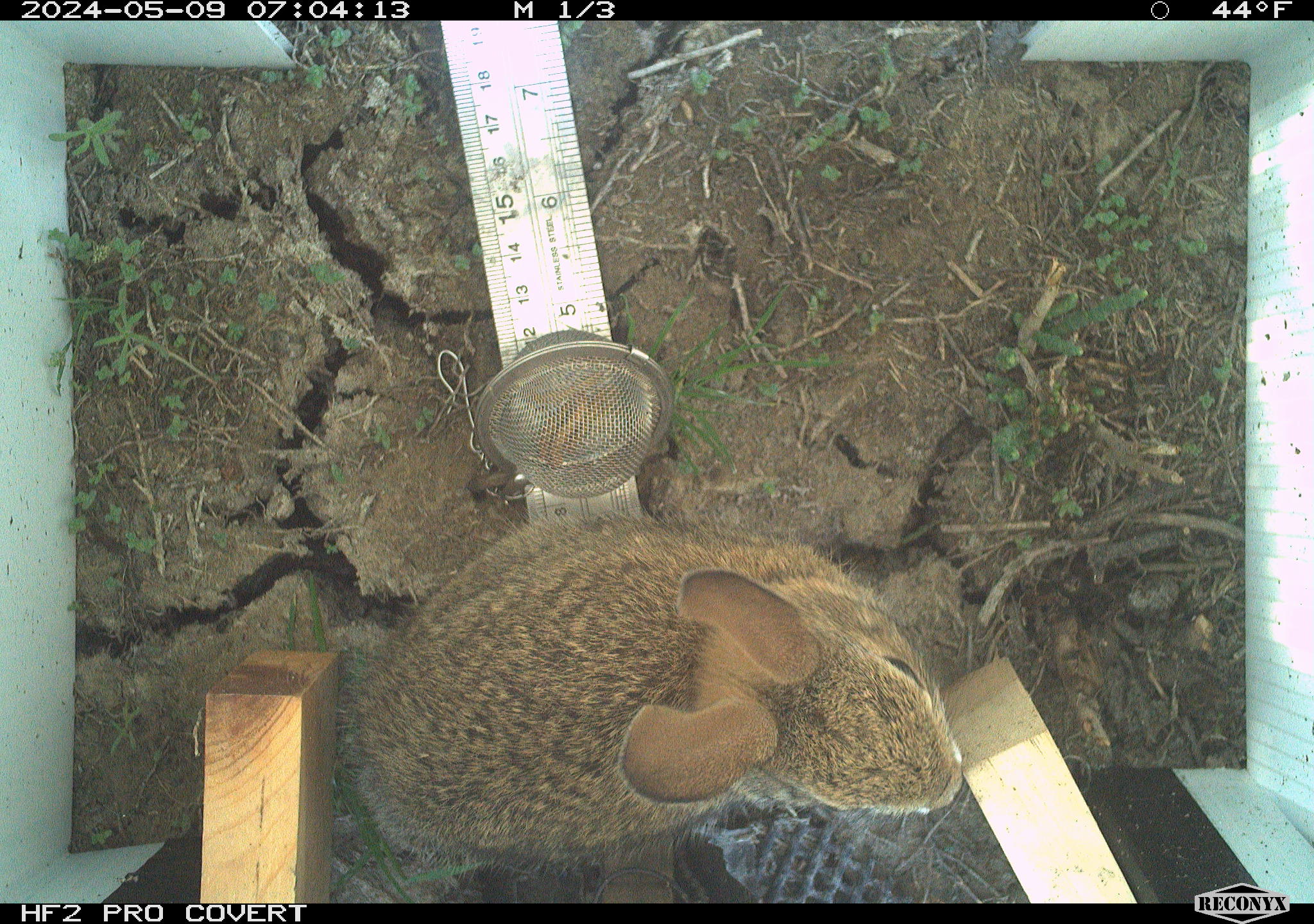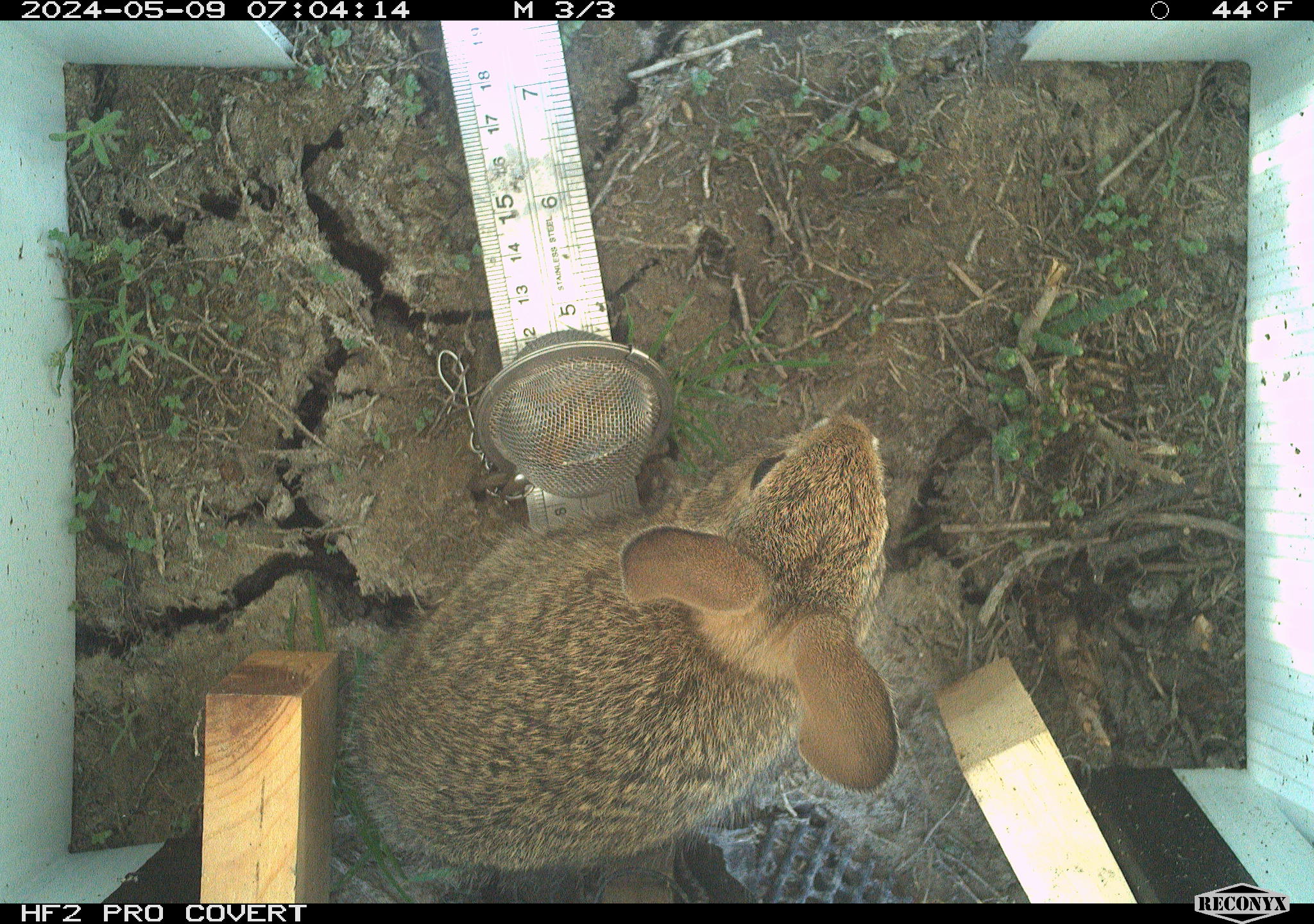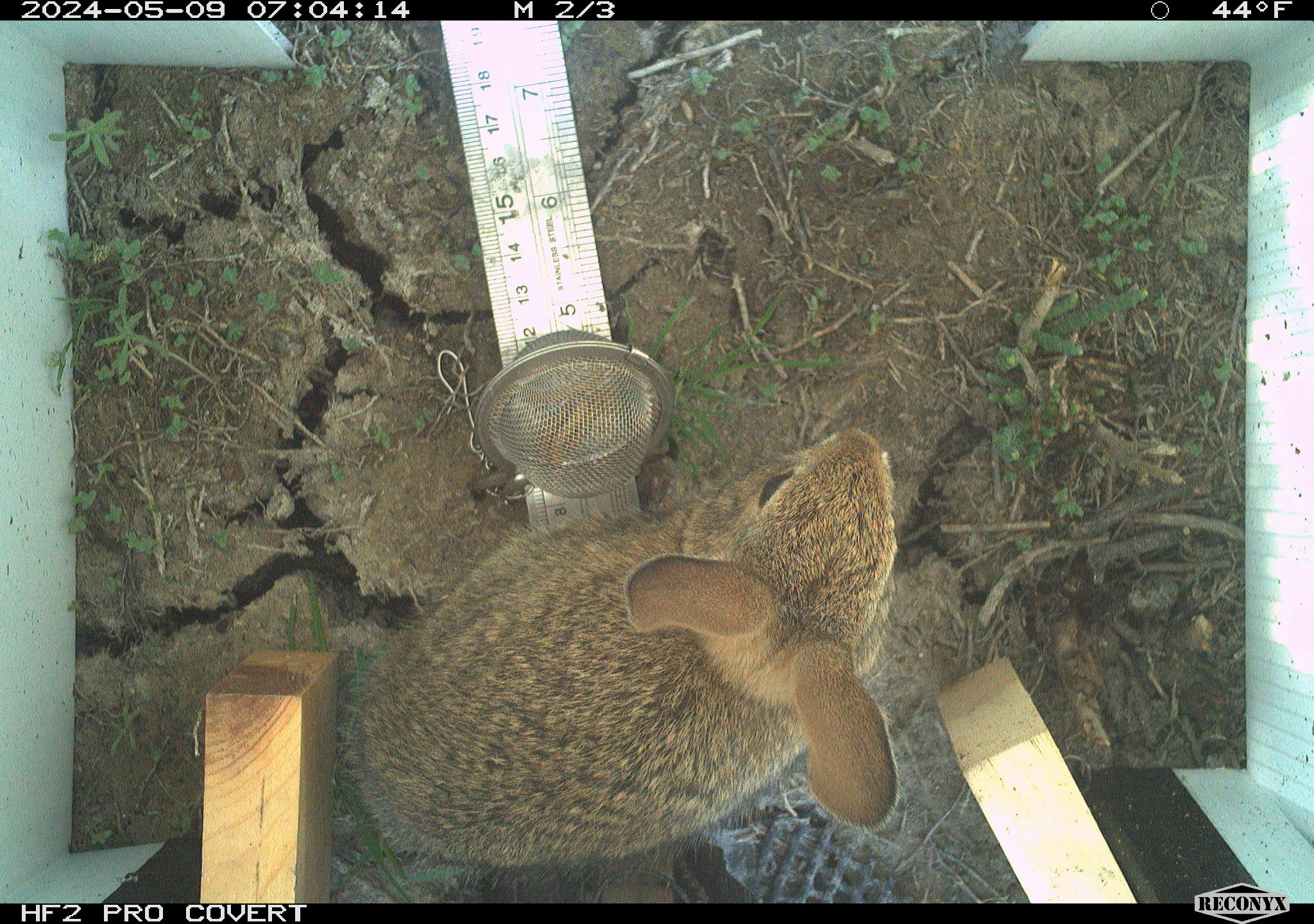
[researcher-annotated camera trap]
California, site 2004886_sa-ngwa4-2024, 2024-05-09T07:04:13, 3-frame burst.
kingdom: Animalia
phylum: Chordata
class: Mammalia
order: Lagomorpha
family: Leporidae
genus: Sylvilagus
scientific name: Sylvilagus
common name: cottontail rabbits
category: sylvilagus species